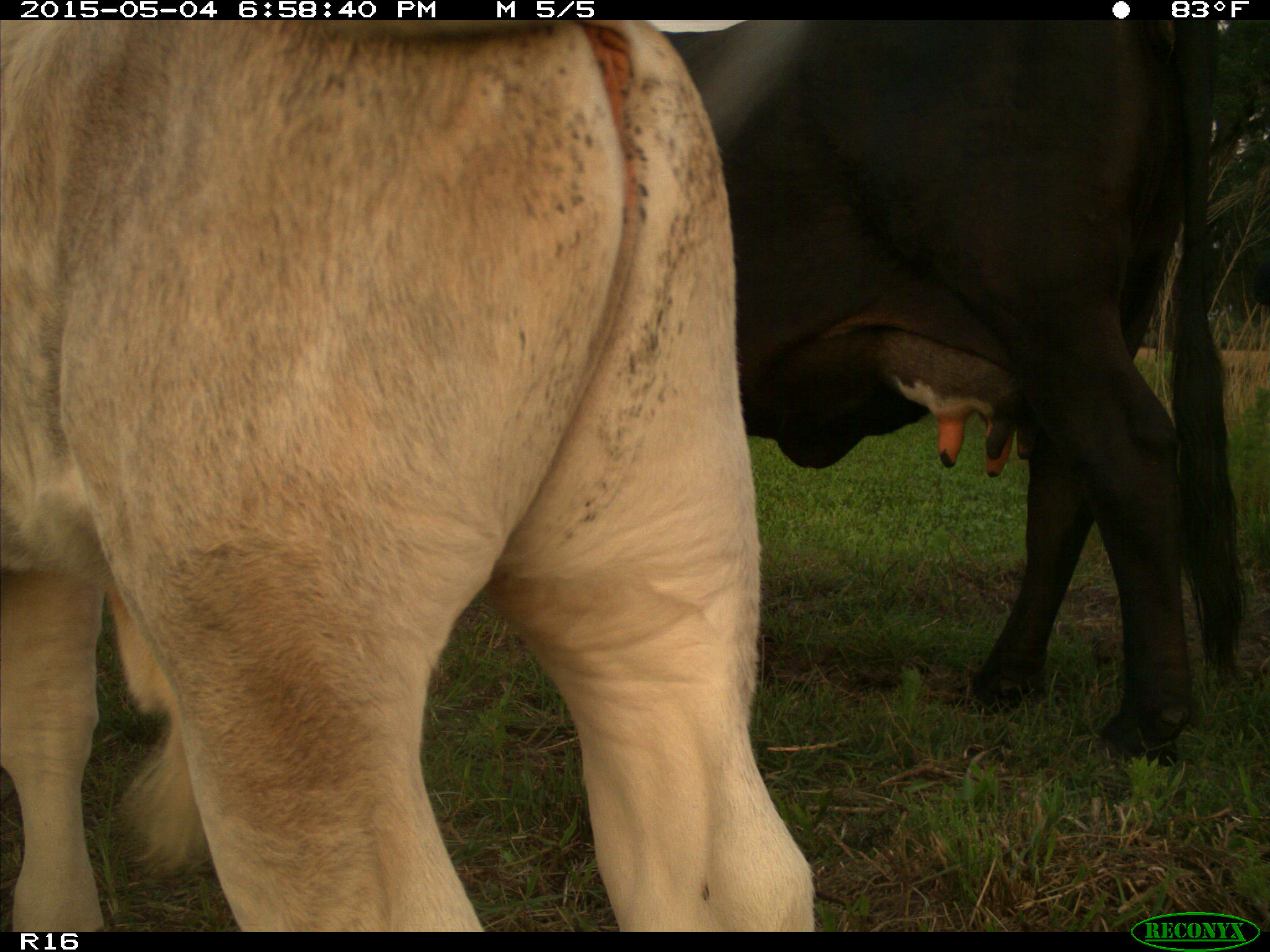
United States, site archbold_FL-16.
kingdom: Animalia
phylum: Chordata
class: Mammalia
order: Artiodactyla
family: Bovidae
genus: Bos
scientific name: Bos taurus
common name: domestic cow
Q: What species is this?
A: Bos taurus (domestic cow).